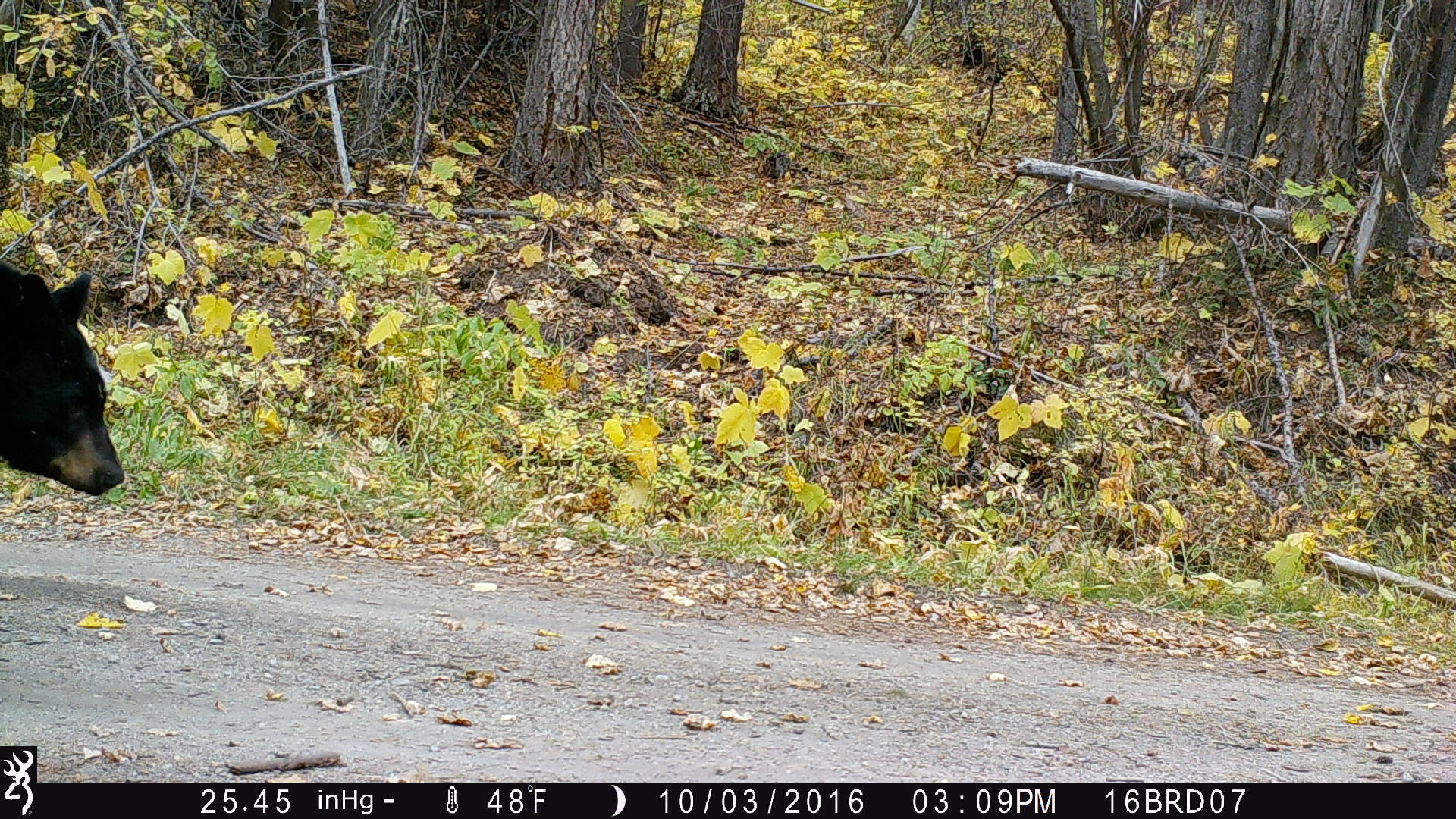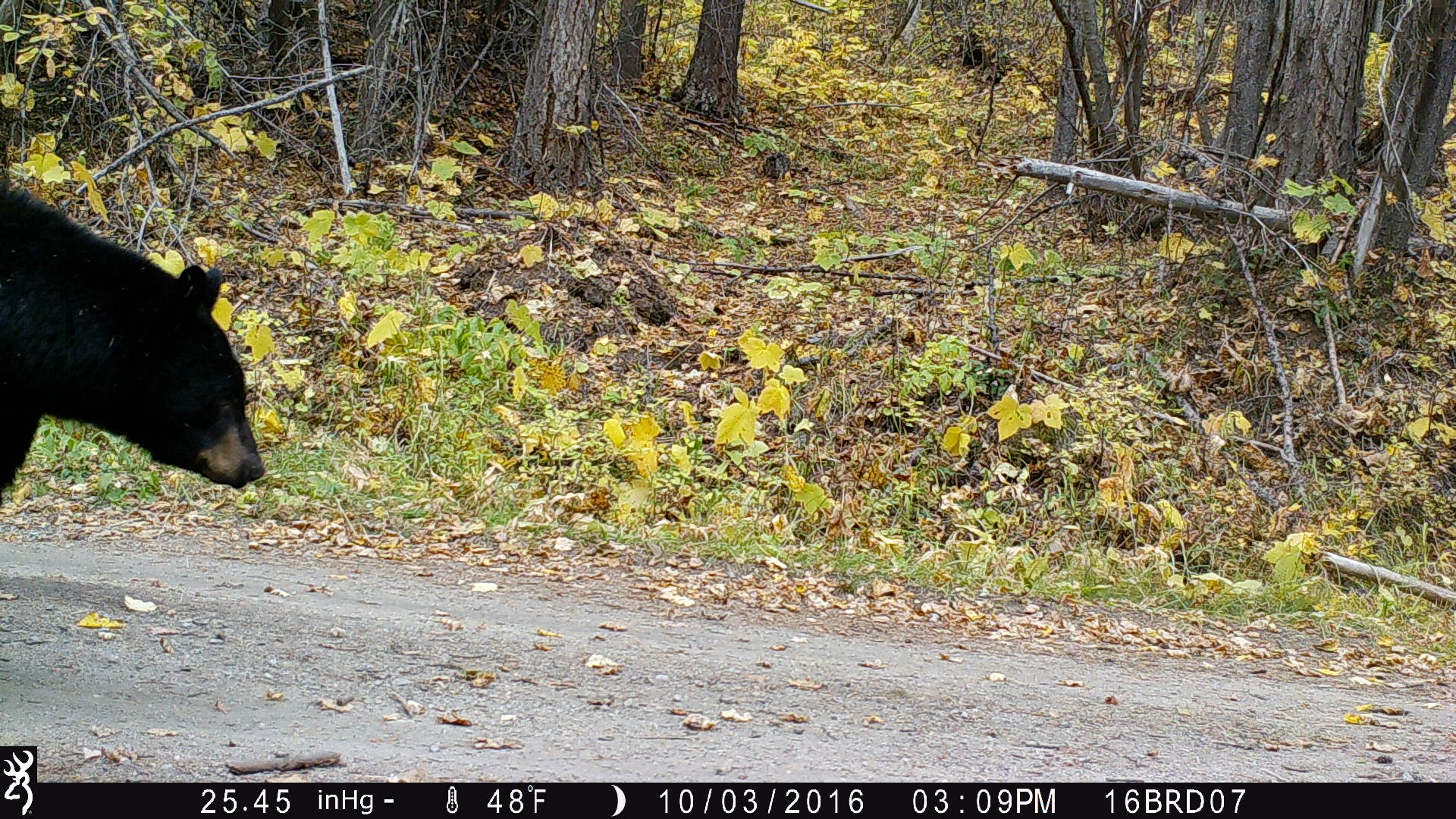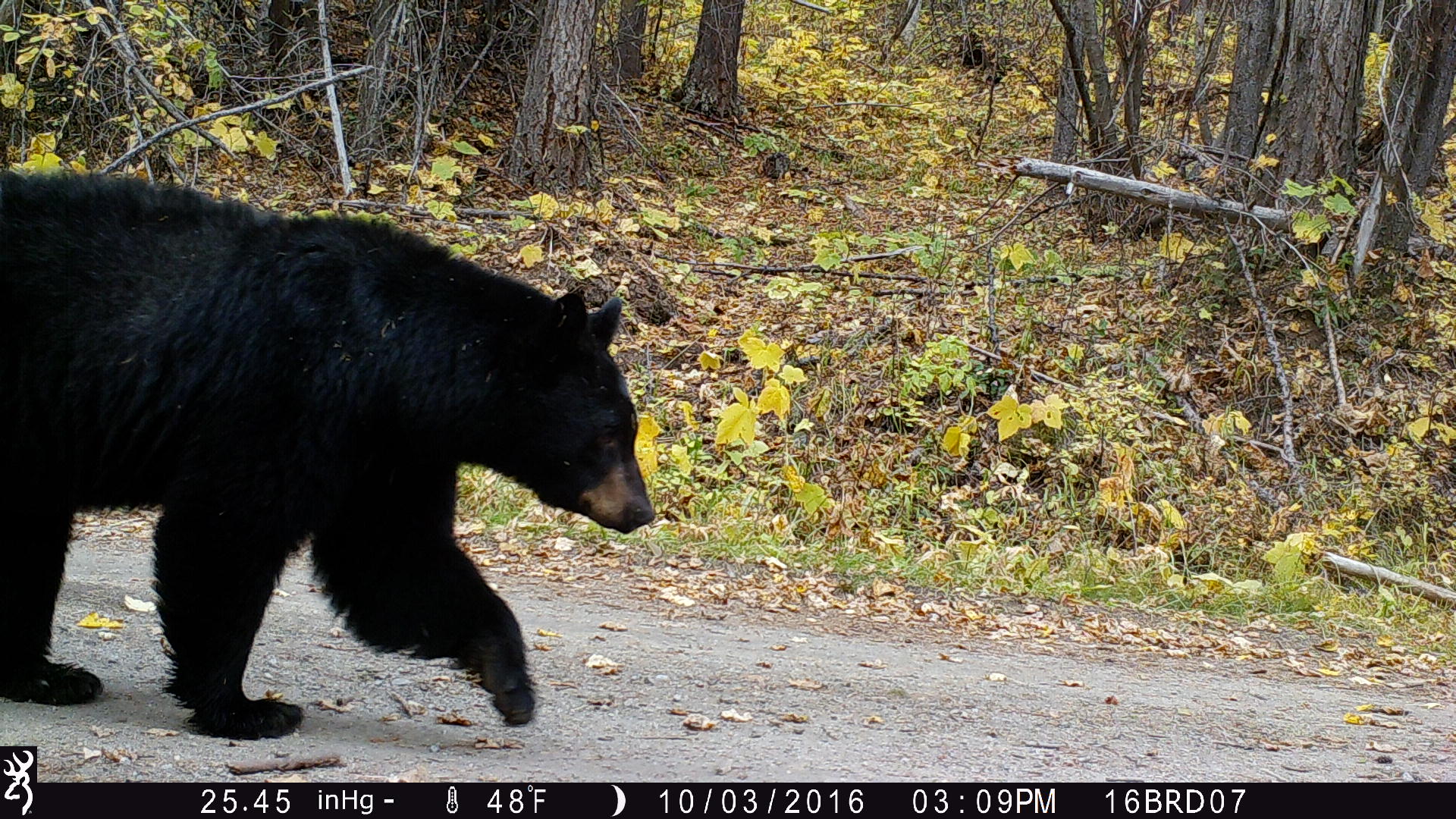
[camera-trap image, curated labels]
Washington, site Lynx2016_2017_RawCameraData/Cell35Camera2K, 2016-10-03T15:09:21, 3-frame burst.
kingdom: Animalia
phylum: Chordata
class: Mammalia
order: Carnivora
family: Ursidae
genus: Ursus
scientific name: Ursus americanus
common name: american black bear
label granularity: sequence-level